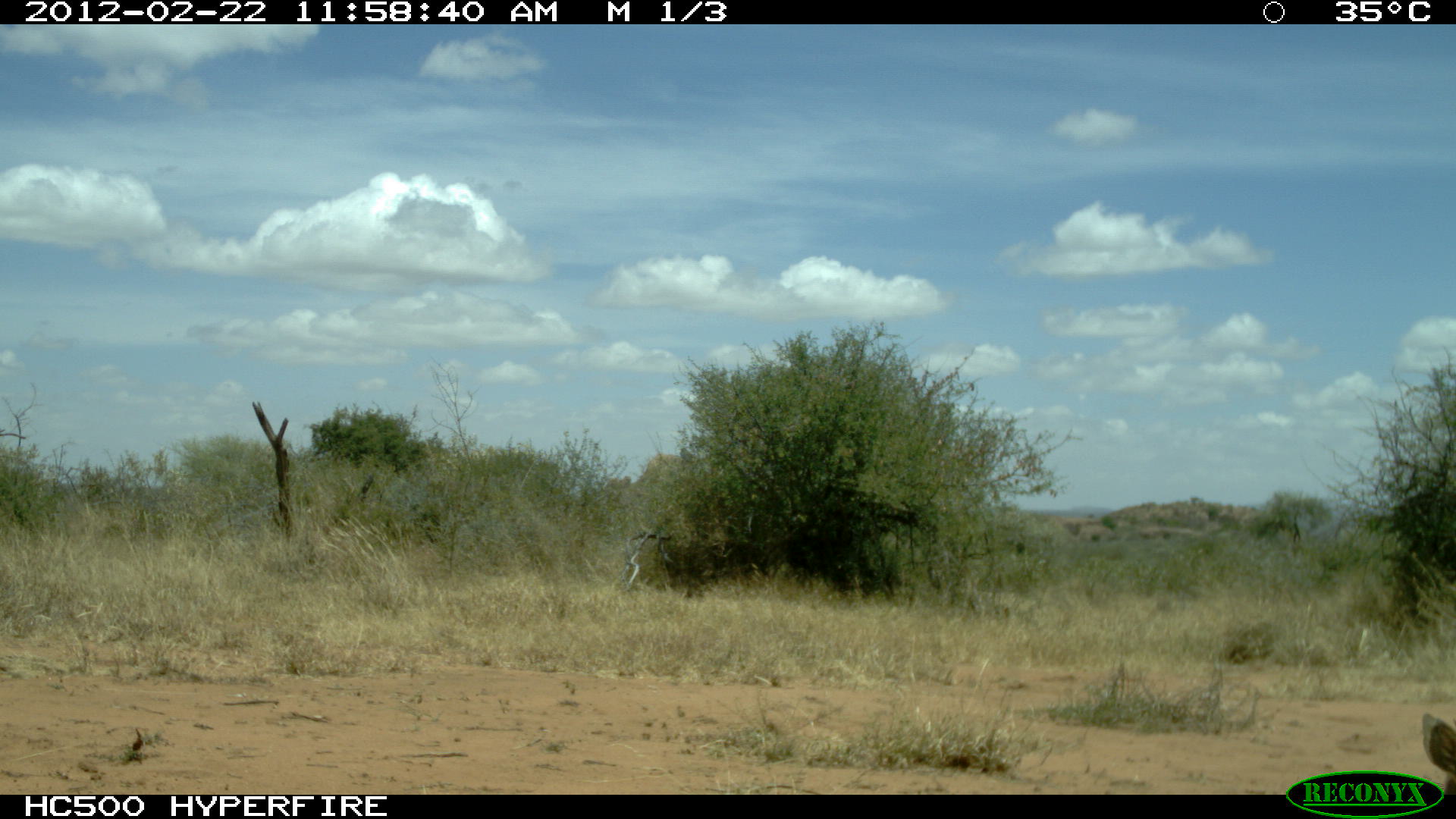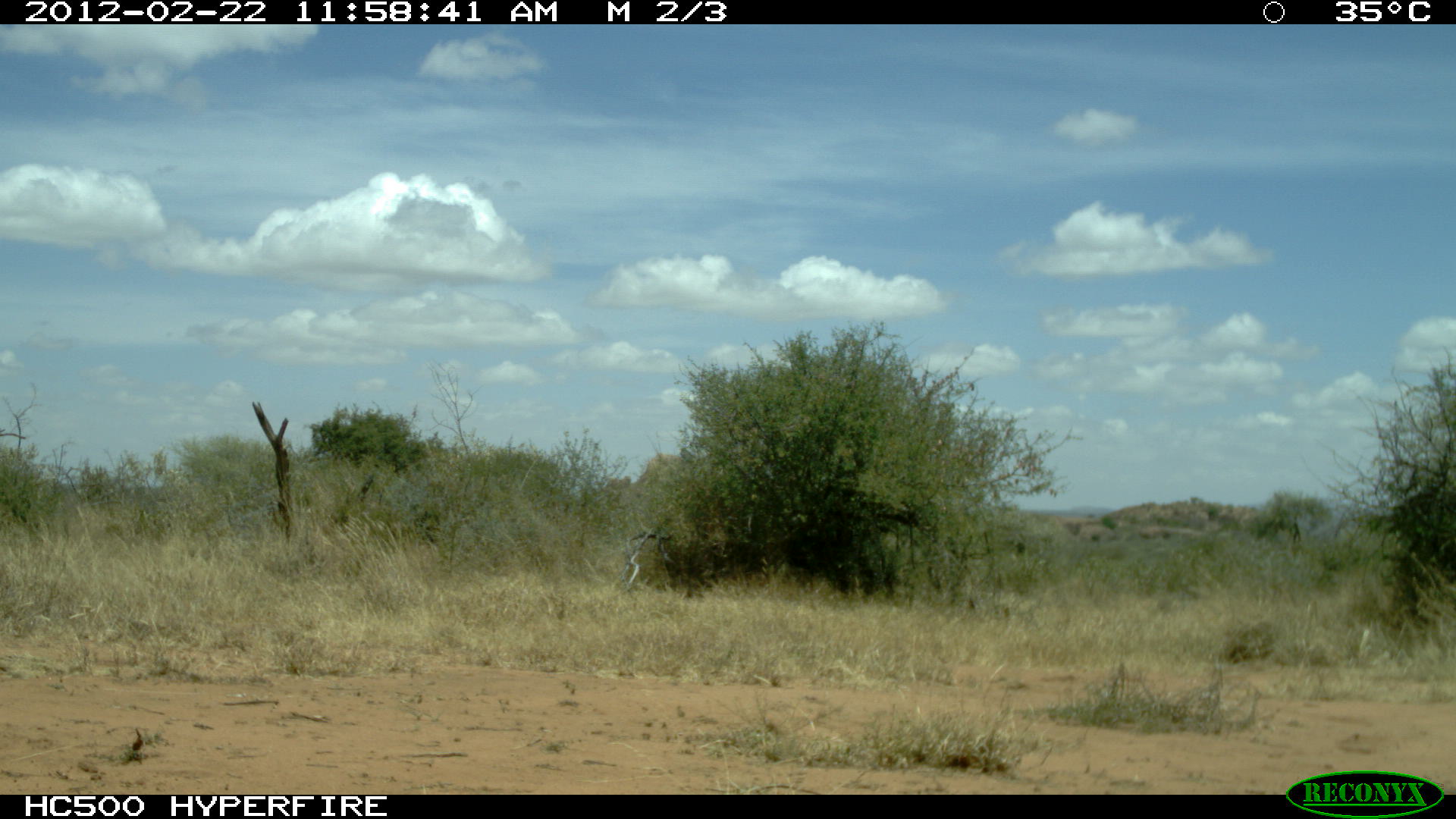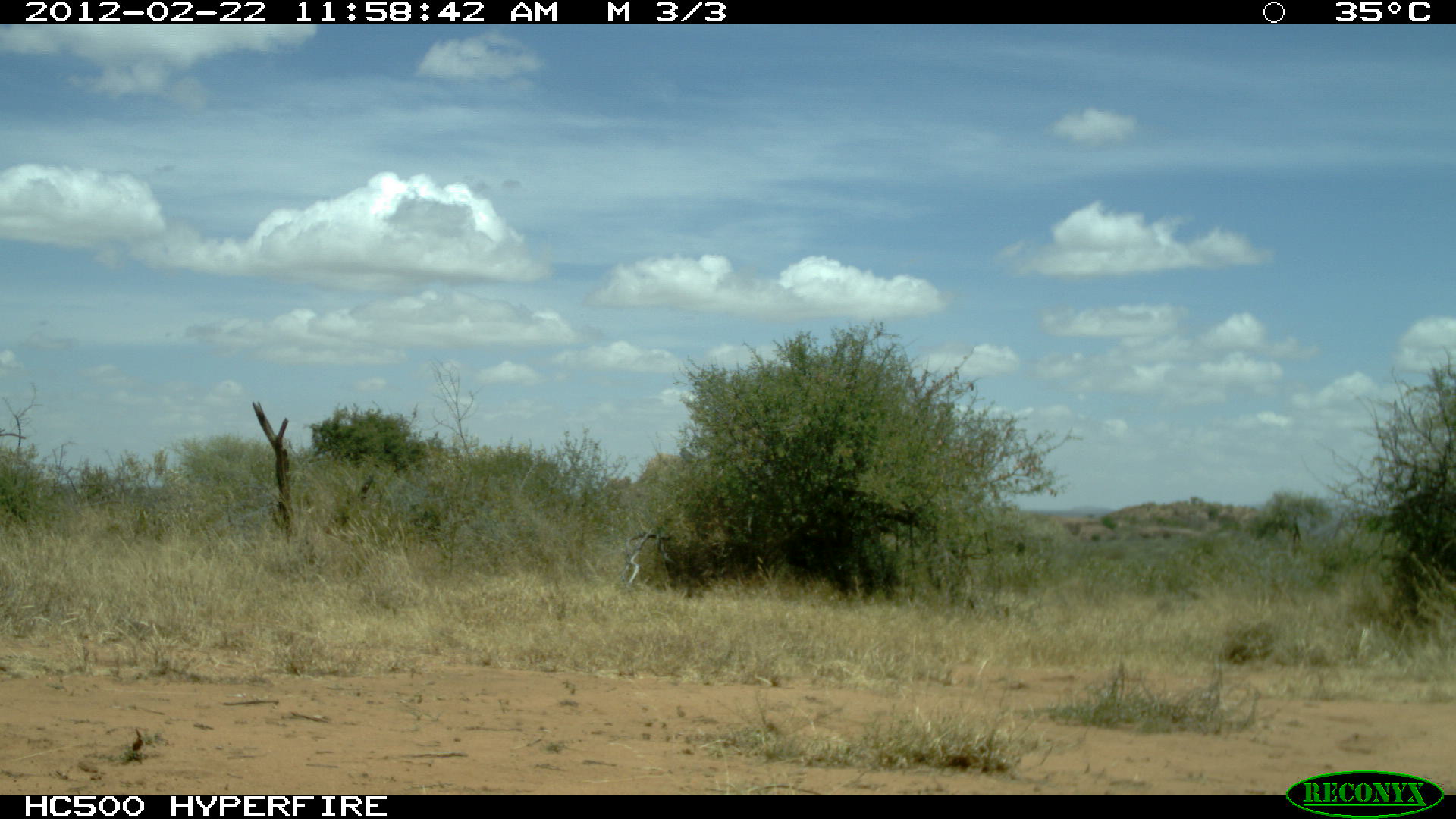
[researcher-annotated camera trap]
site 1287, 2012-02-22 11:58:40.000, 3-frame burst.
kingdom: Animalia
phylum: Chordata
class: Mammalia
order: Artiodactyla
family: Bovidae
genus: Madoqua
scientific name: Madoqua guentheri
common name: günther's dik-dik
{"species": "Madoqua guentheri (günther's dik-dik)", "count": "1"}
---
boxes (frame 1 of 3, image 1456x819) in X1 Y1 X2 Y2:
madoqua guentheri: 1418 710 1454 800